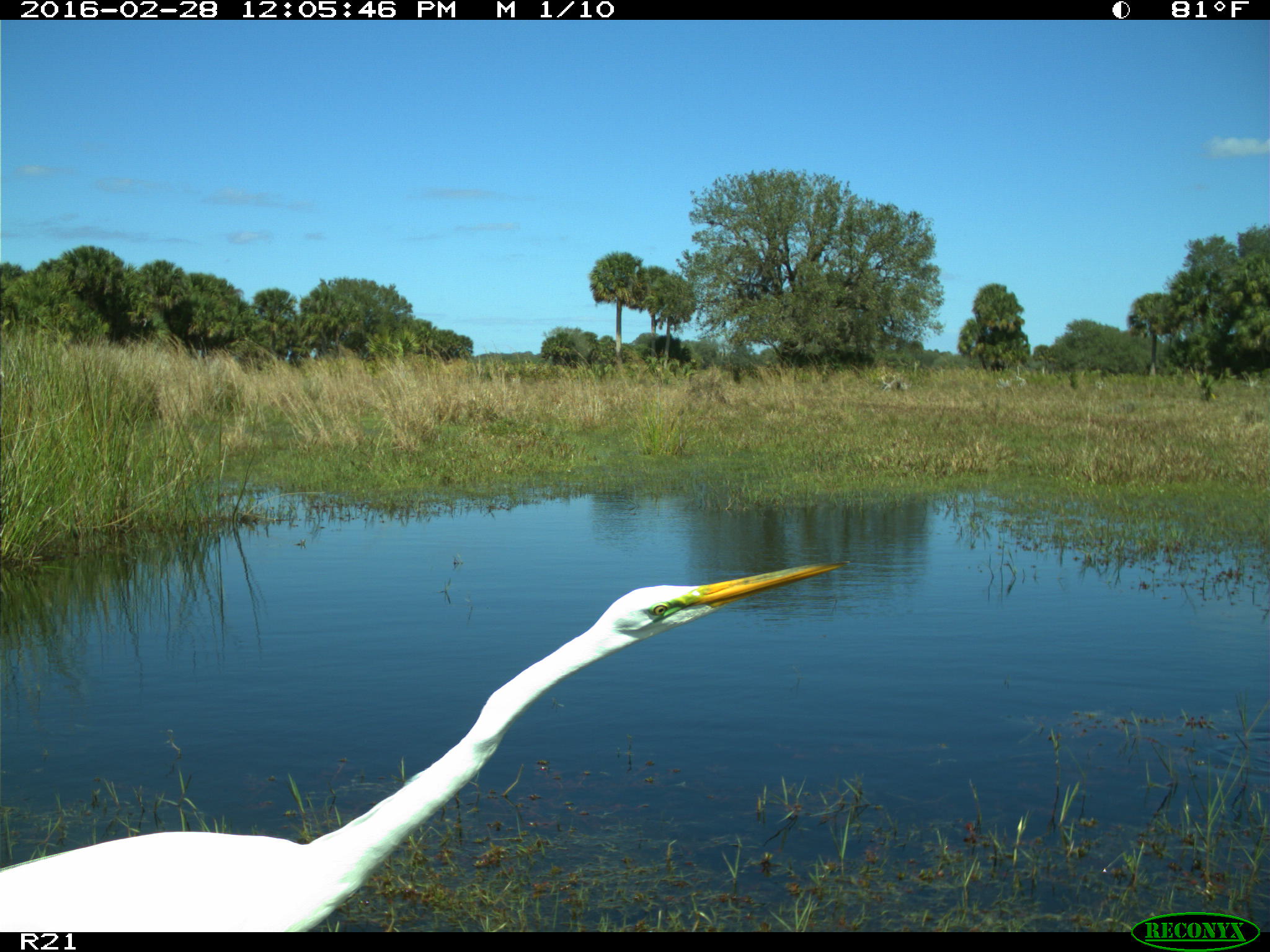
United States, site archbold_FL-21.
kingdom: Animalia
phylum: Chordata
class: Aves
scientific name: Aves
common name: birds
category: unidentified bird